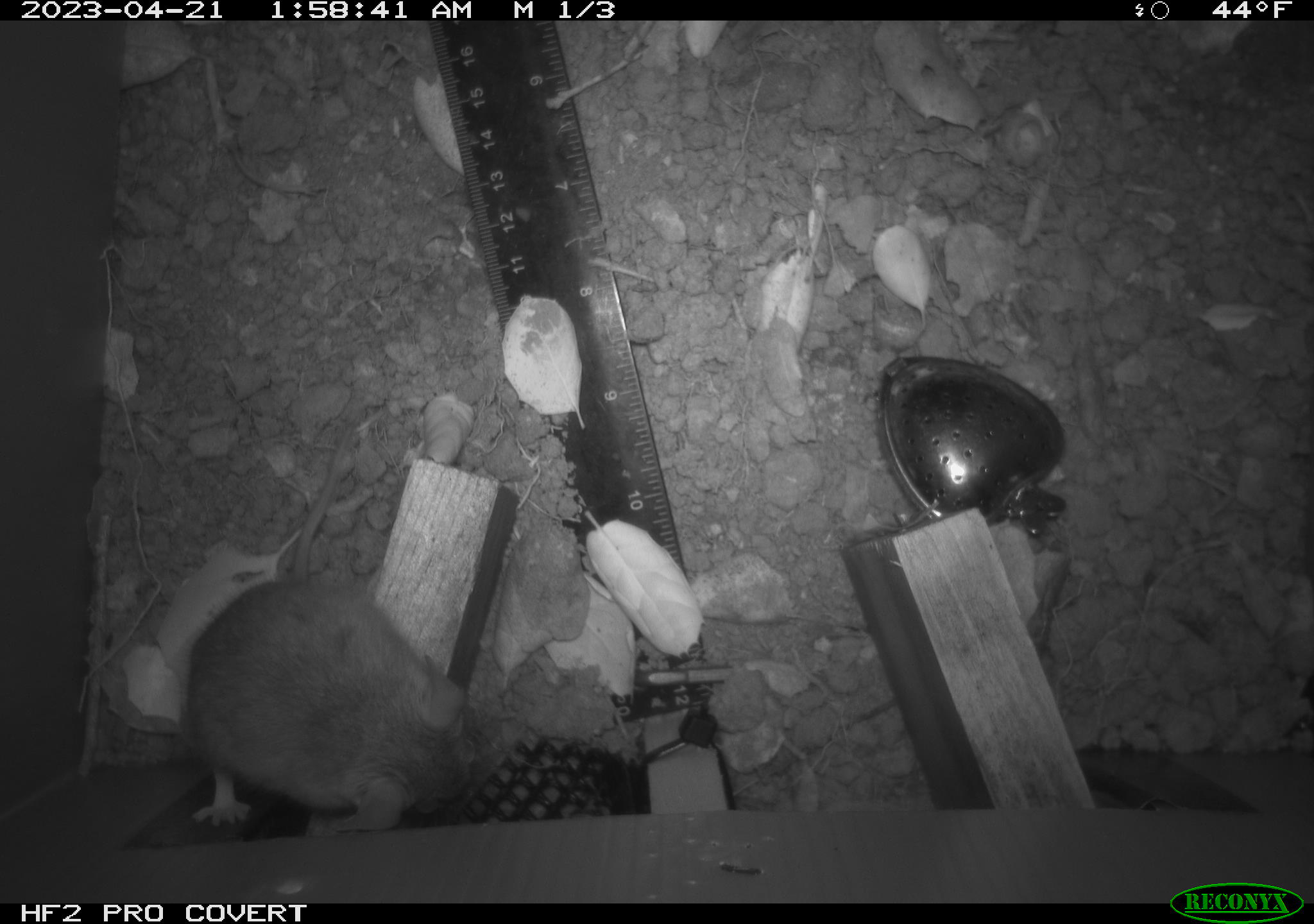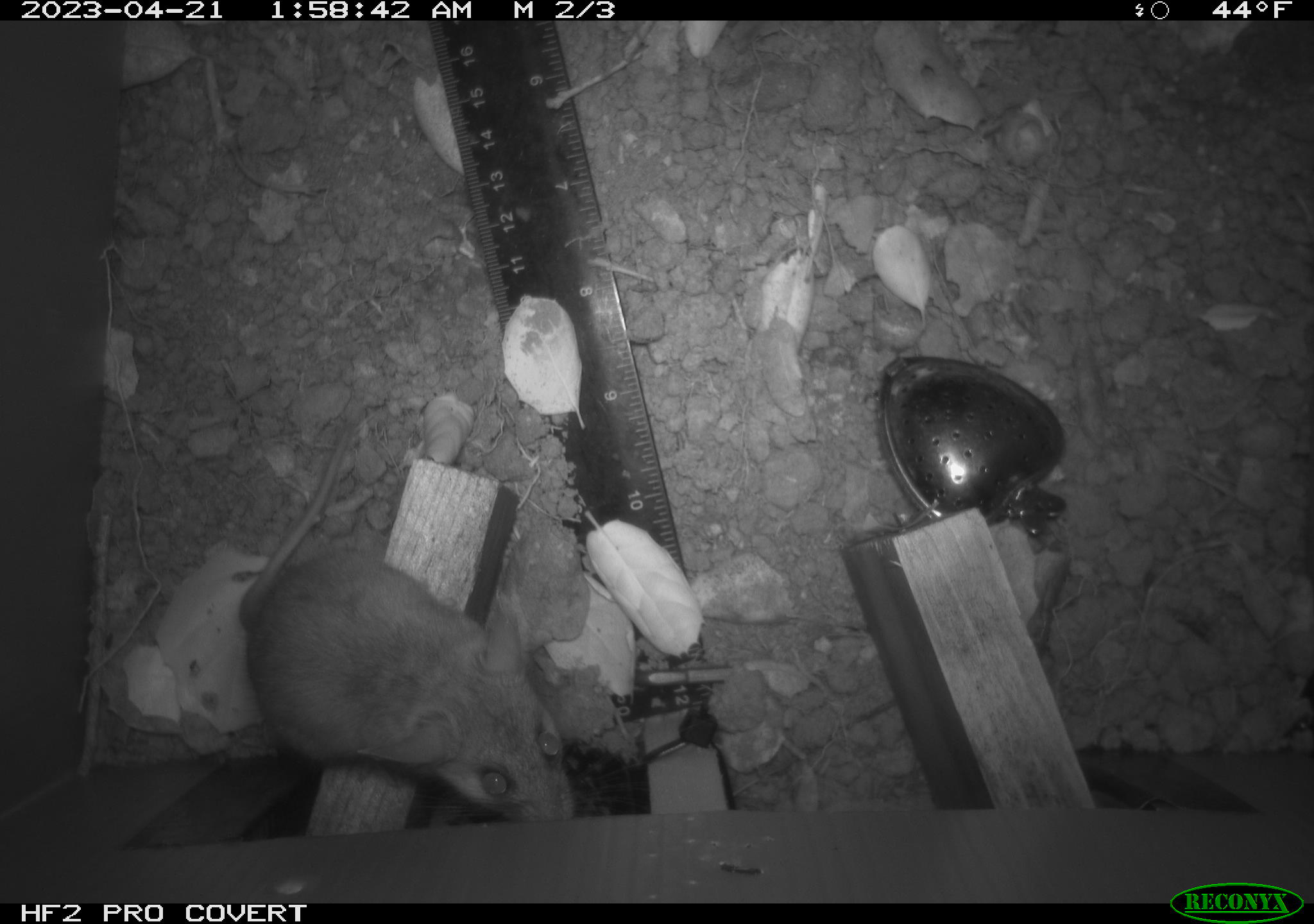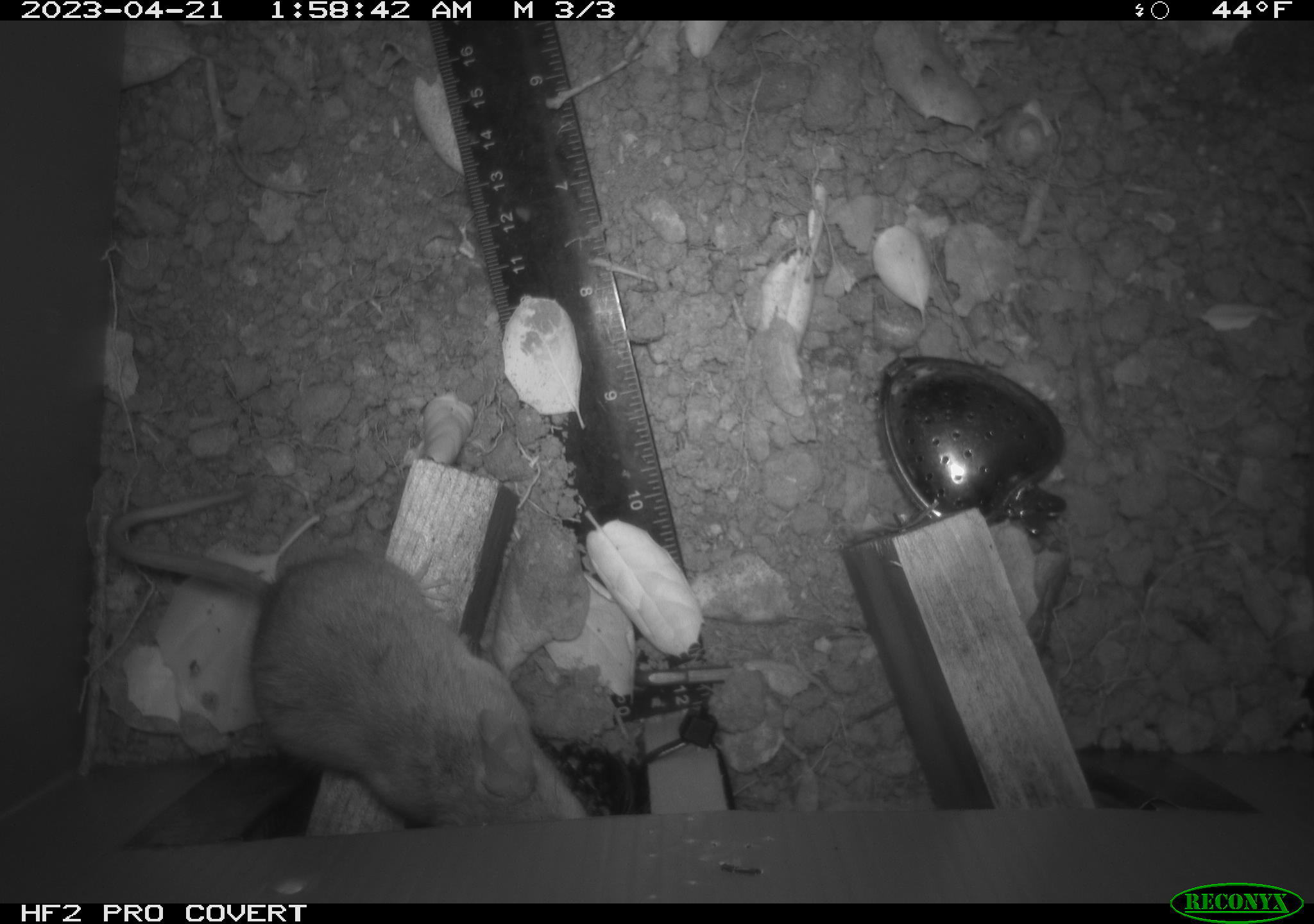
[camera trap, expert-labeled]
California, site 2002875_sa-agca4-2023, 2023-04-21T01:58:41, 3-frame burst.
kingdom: Animalia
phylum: Chordata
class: Mammalia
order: Rodentia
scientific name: Rodentia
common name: mouse species